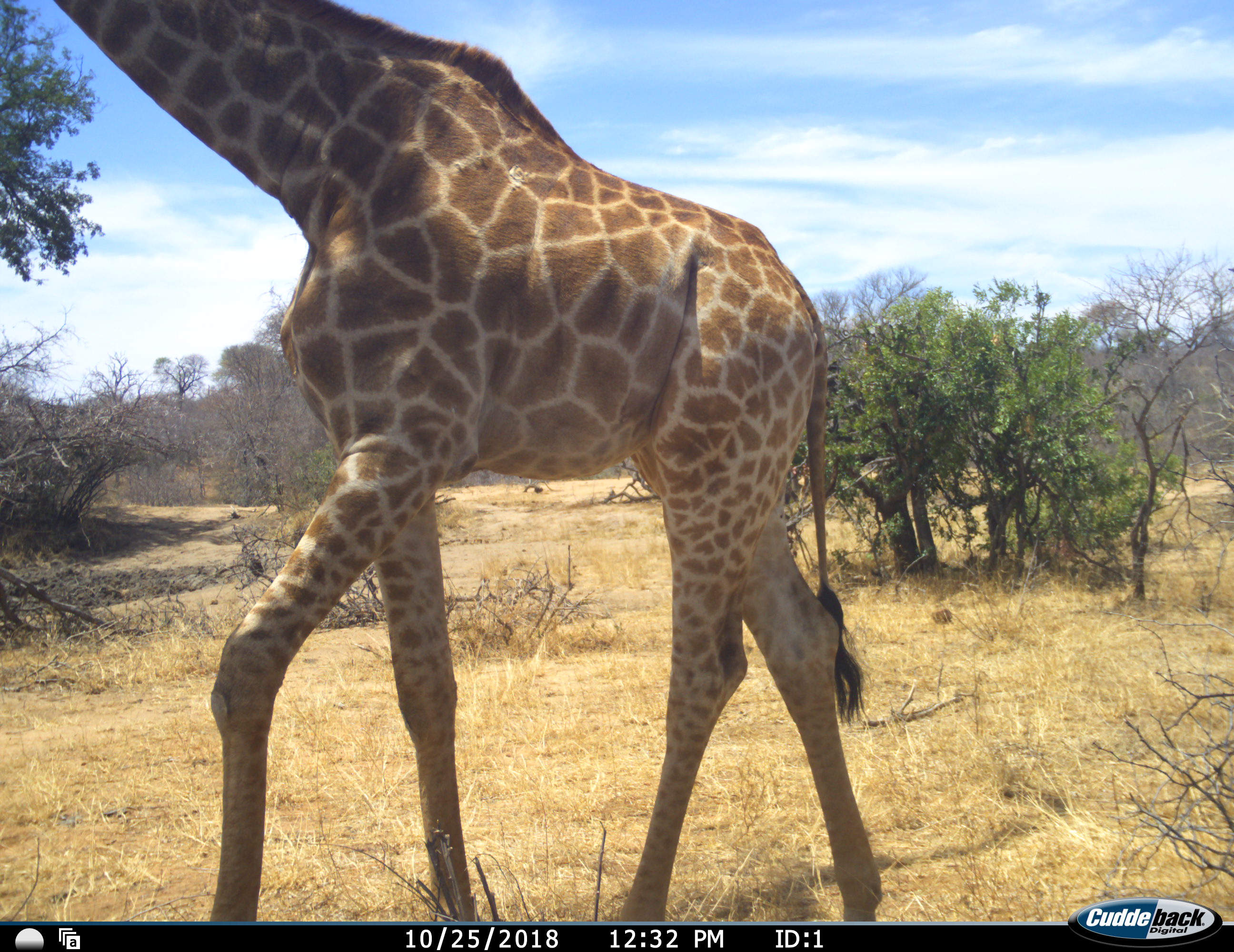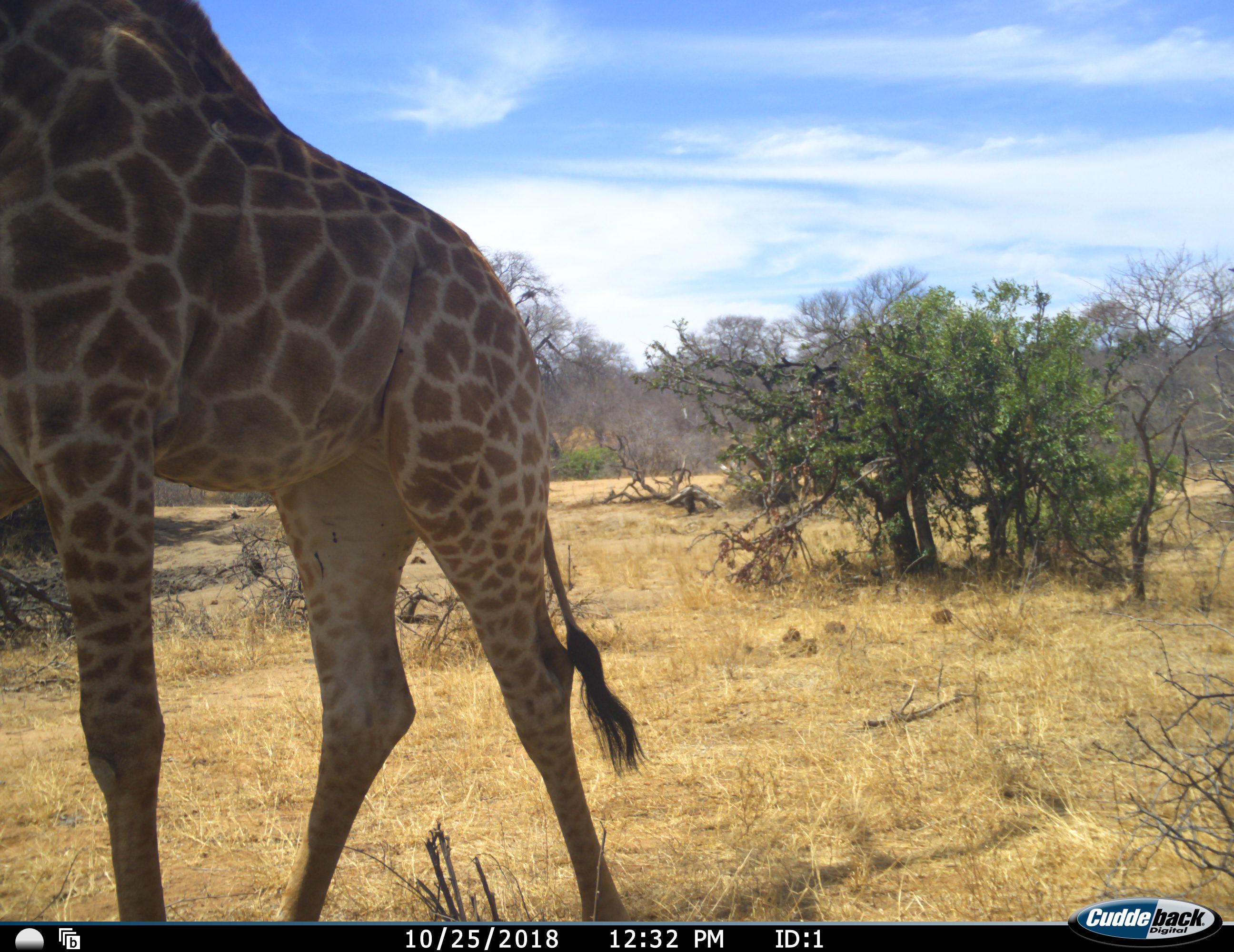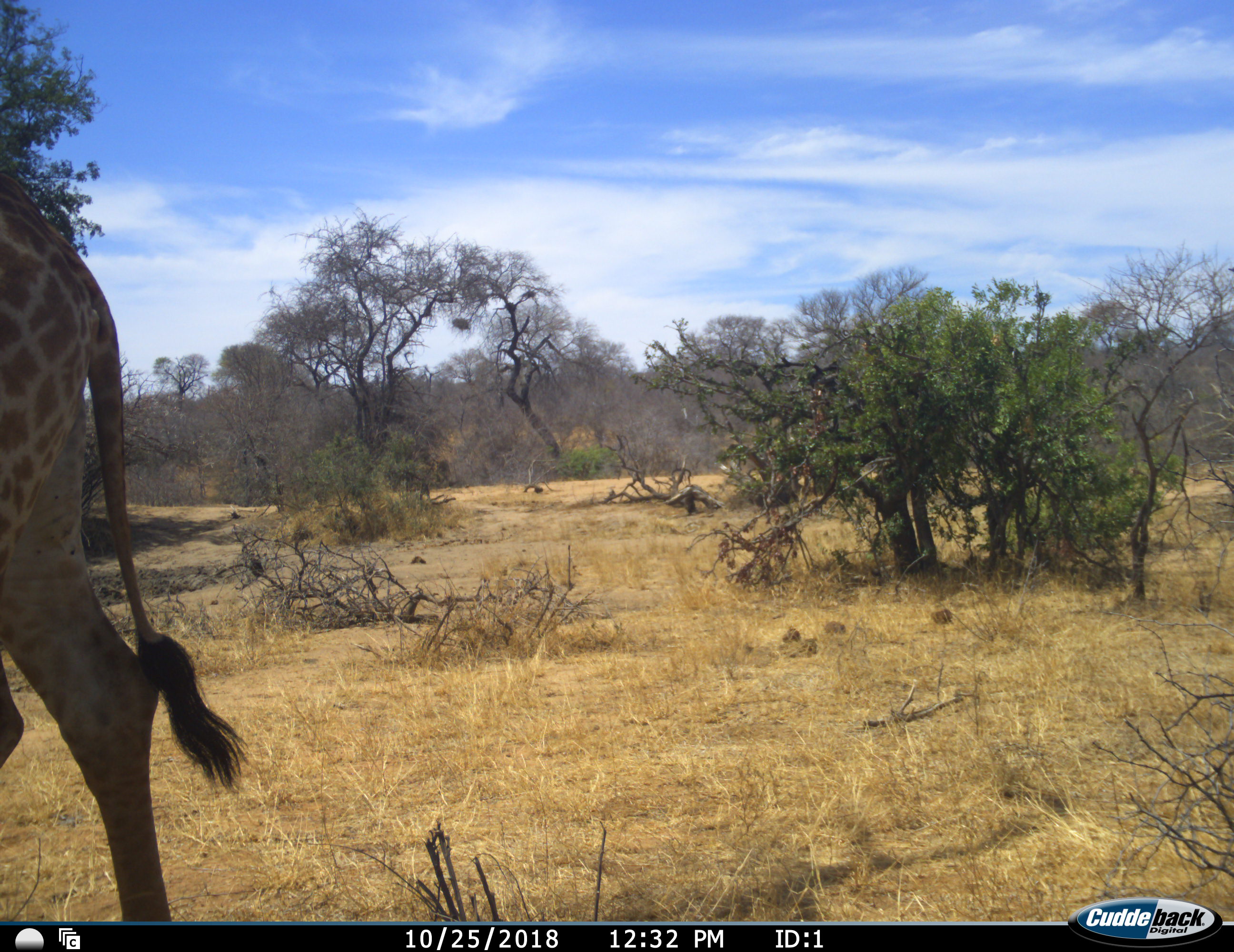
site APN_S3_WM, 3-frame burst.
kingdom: Animalia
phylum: Chordata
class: Mammalia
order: Artiodactyla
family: Giraffidae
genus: Giraffa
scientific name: Giraffa camelopardalis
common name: giraffe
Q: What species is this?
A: Giraffe (Giraffa camelopardalis).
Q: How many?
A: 1.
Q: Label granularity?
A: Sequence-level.